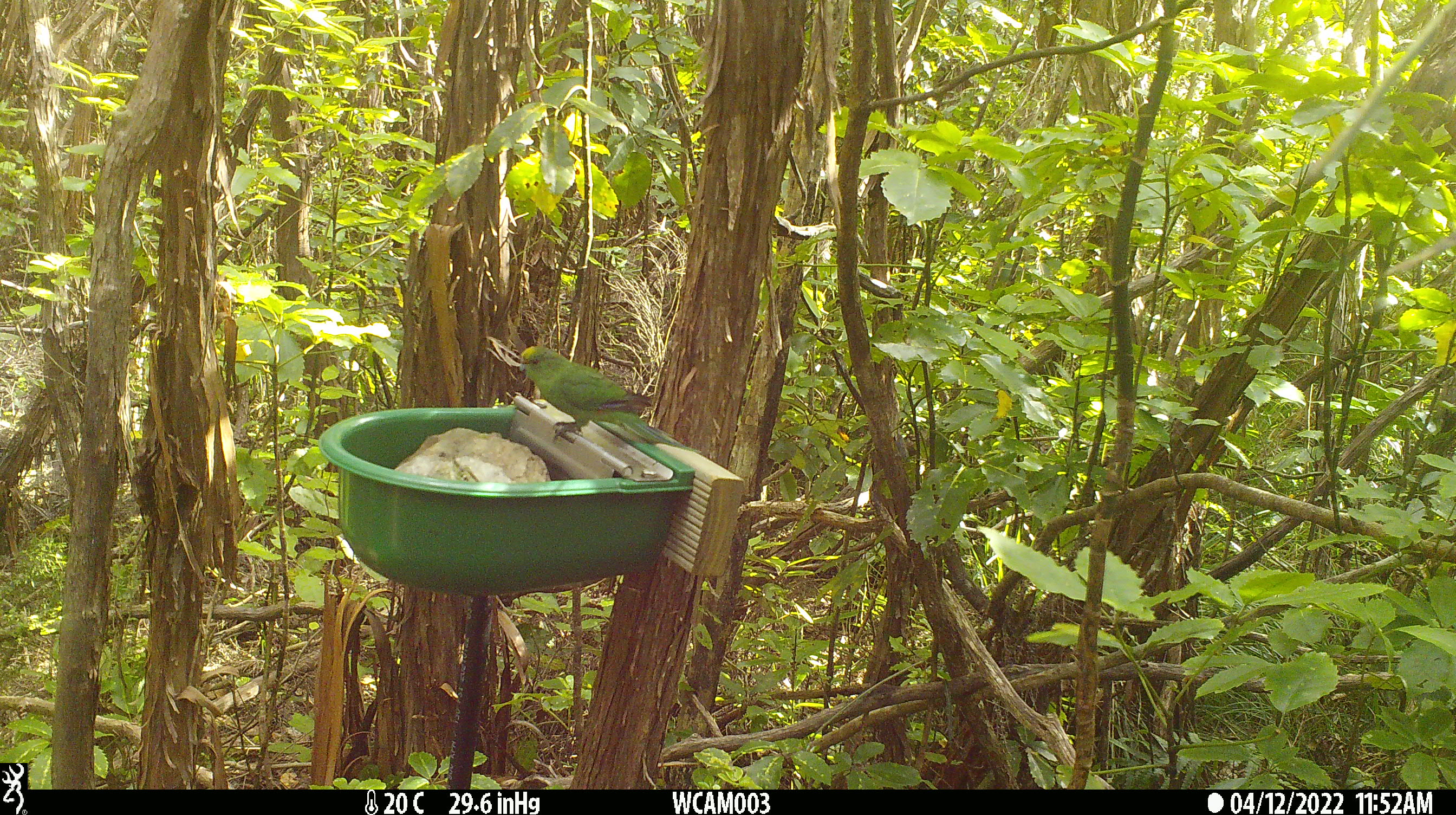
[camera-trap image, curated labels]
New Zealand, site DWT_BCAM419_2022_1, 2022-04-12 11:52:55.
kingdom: Animalia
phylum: Chordata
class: Aves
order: Psittaciformes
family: Psittaculidae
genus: Cyanoramphus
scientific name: Cyanoramphus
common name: parakeet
Parakeet (Cyanoramphus).